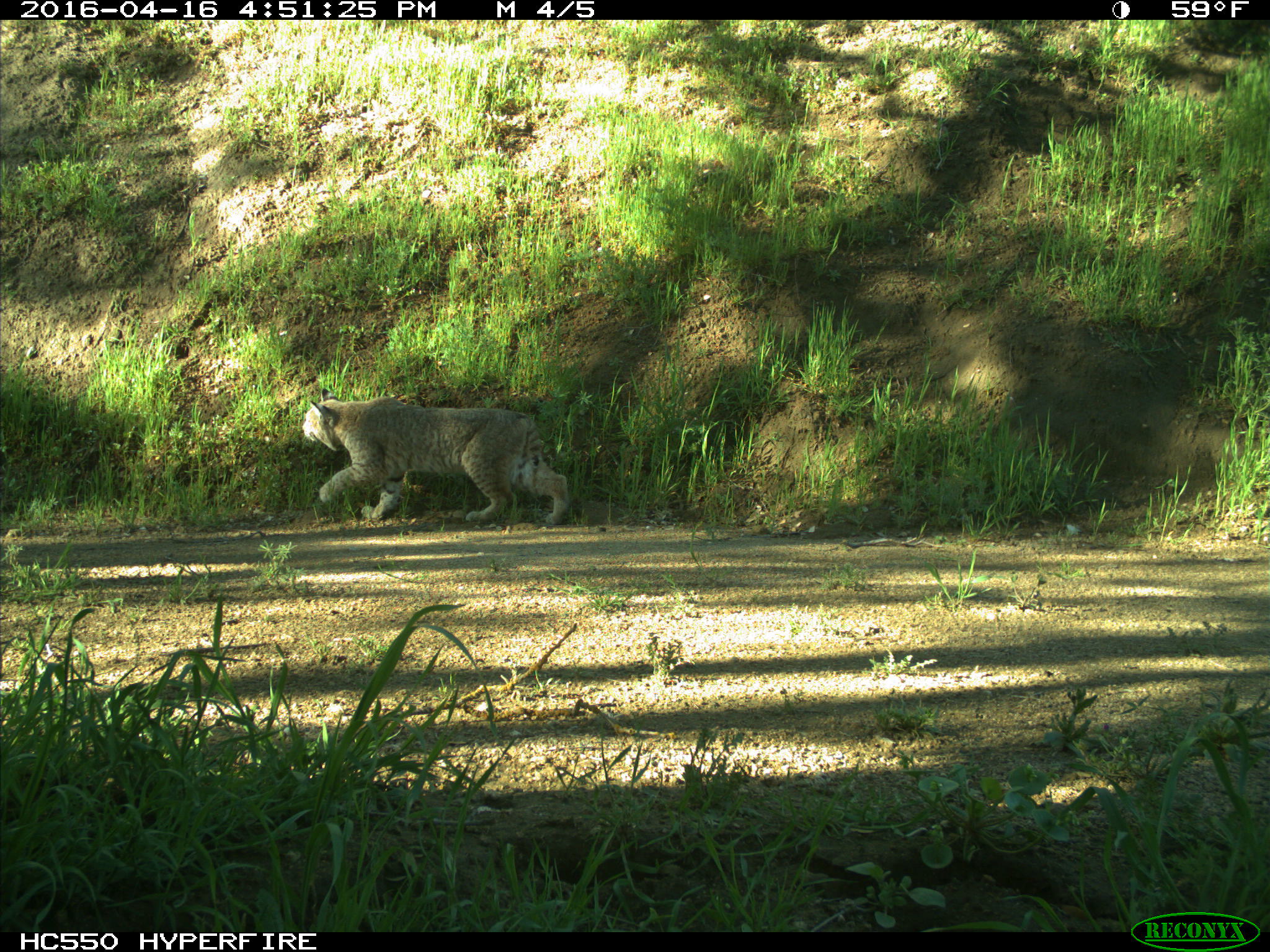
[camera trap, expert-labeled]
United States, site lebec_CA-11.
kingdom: Animalia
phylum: Chordata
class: Mammalia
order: Carnivora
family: Felidae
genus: Lynx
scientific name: Lynx rufus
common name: bobcat